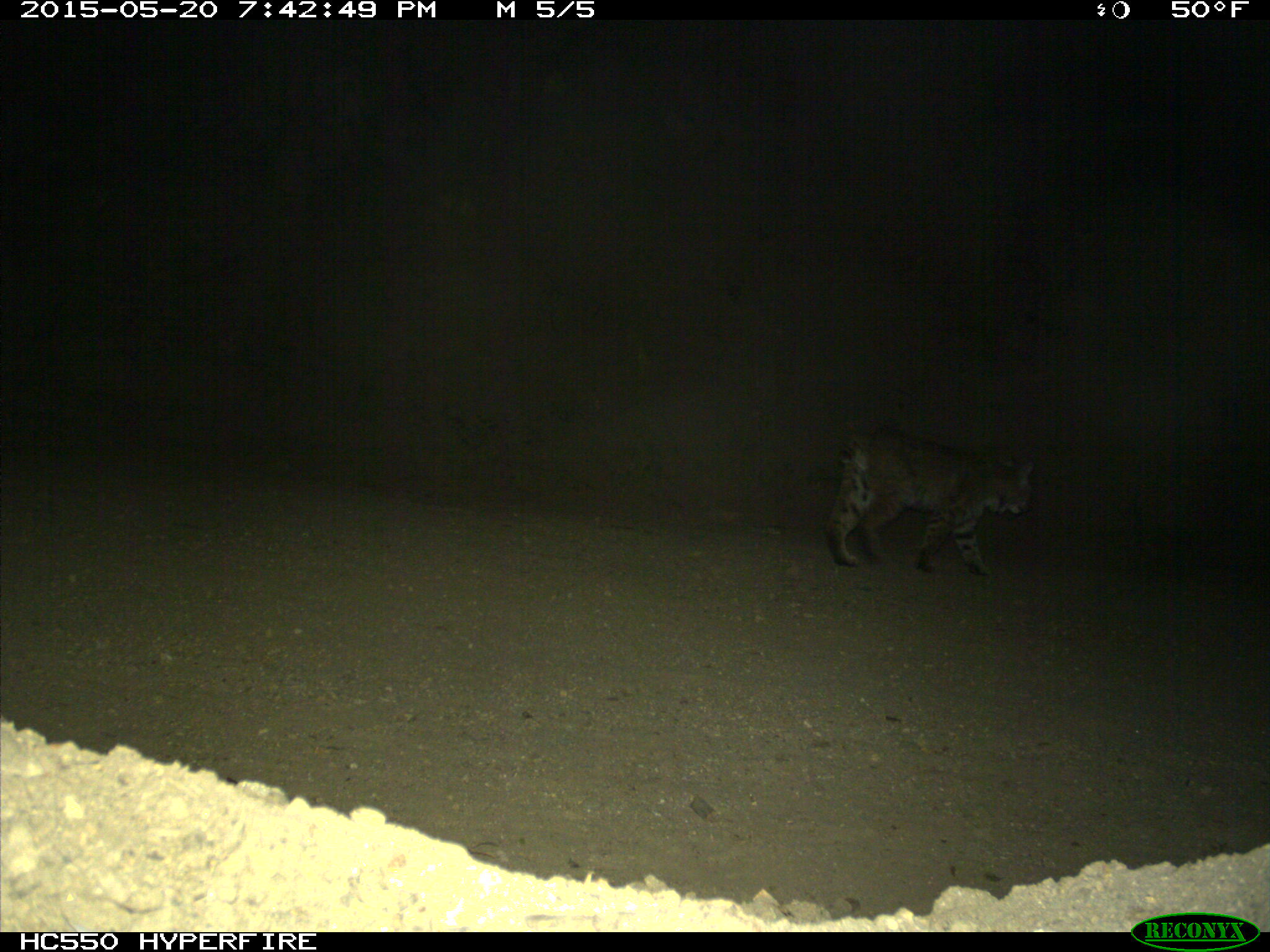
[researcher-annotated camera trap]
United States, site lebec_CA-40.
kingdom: Animalia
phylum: Chordata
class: Mammalia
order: Carnivora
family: Felidae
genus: Lynx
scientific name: Lynx rufus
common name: bobcat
Lynx rufus (bobcat).